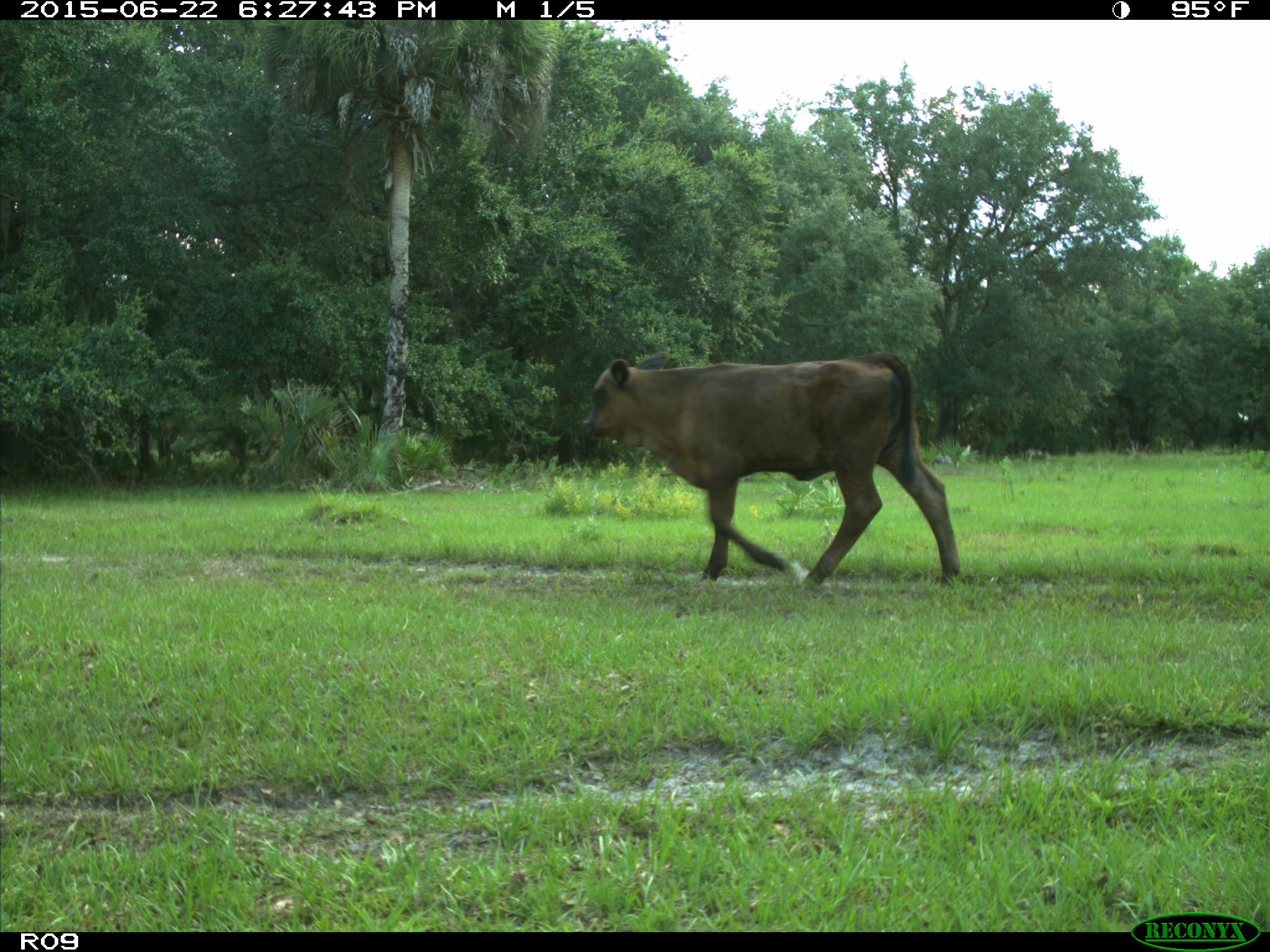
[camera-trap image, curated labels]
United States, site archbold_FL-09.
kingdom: Animalia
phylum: Chordata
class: Mammalia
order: Artiodactyla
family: Bovidae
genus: Bos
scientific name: Bos taurus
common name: domestic cow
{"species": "Bos taurus (domestic cow)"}